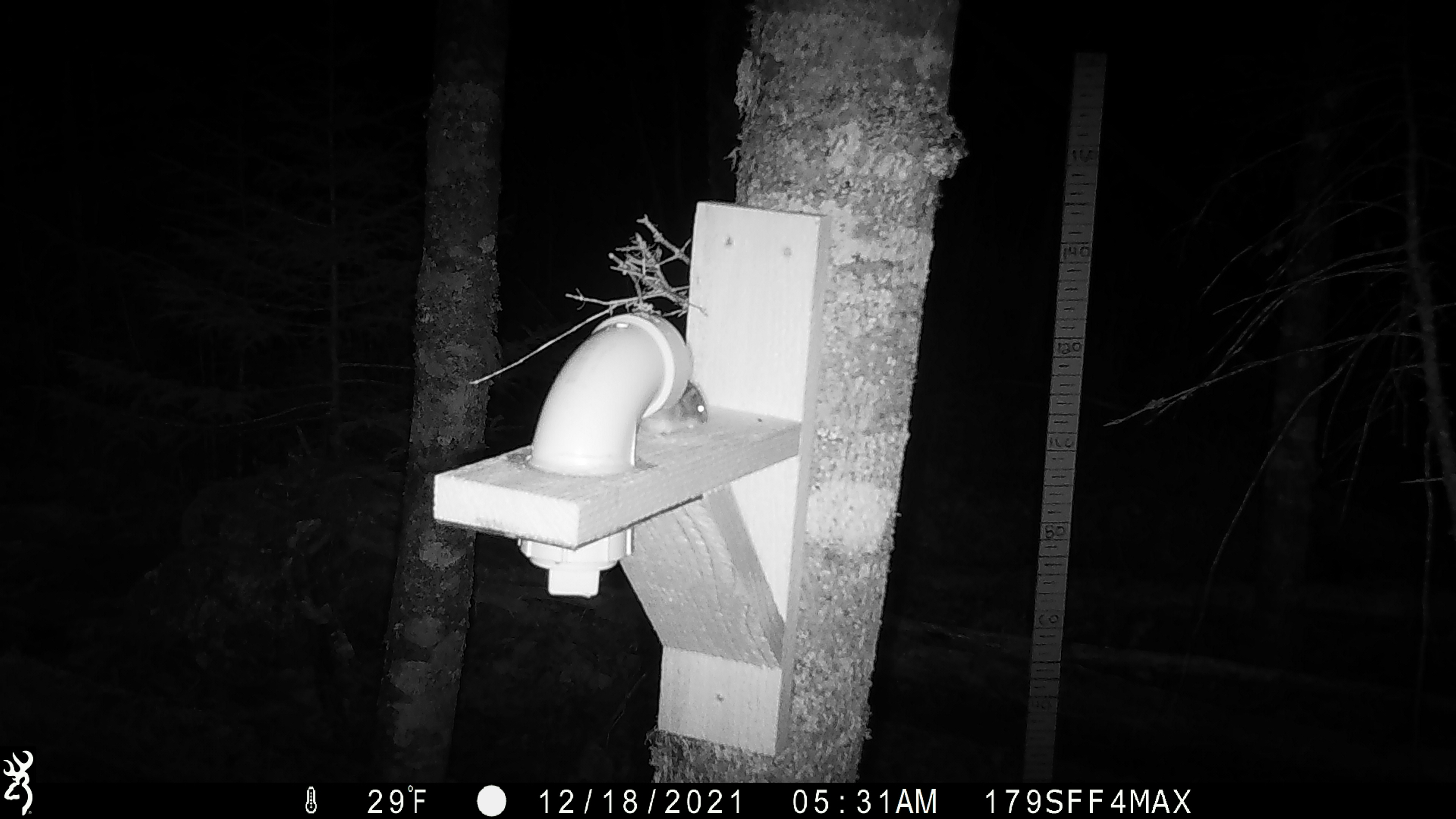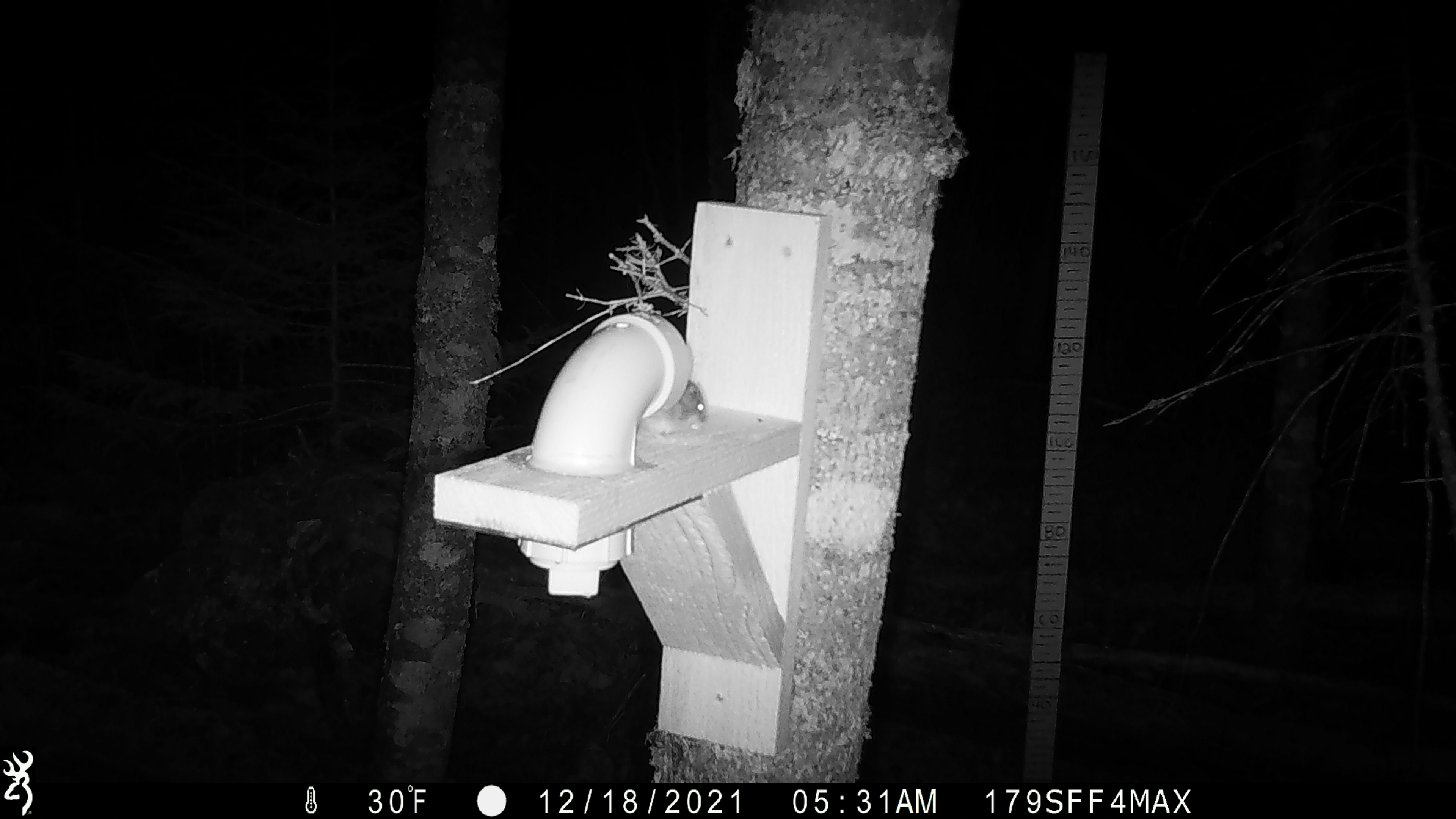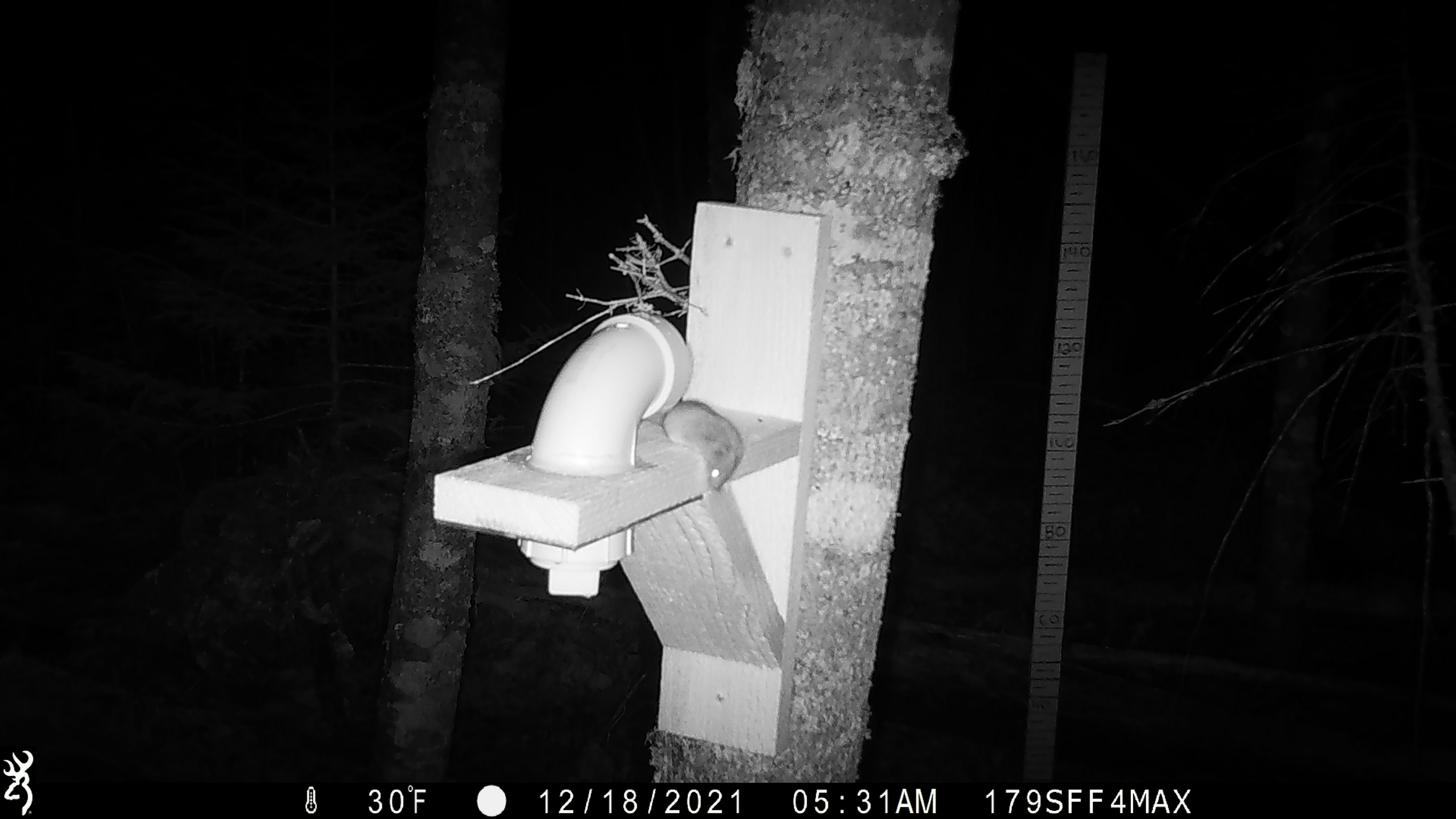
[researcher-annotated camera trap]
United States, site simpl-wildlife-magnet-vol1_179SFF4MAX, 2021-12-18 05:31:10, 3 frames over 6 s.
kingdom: Animalia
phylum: Chordata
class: Mammalia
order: Rodentia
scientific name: Rodentia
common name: mouse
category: mouse sp.